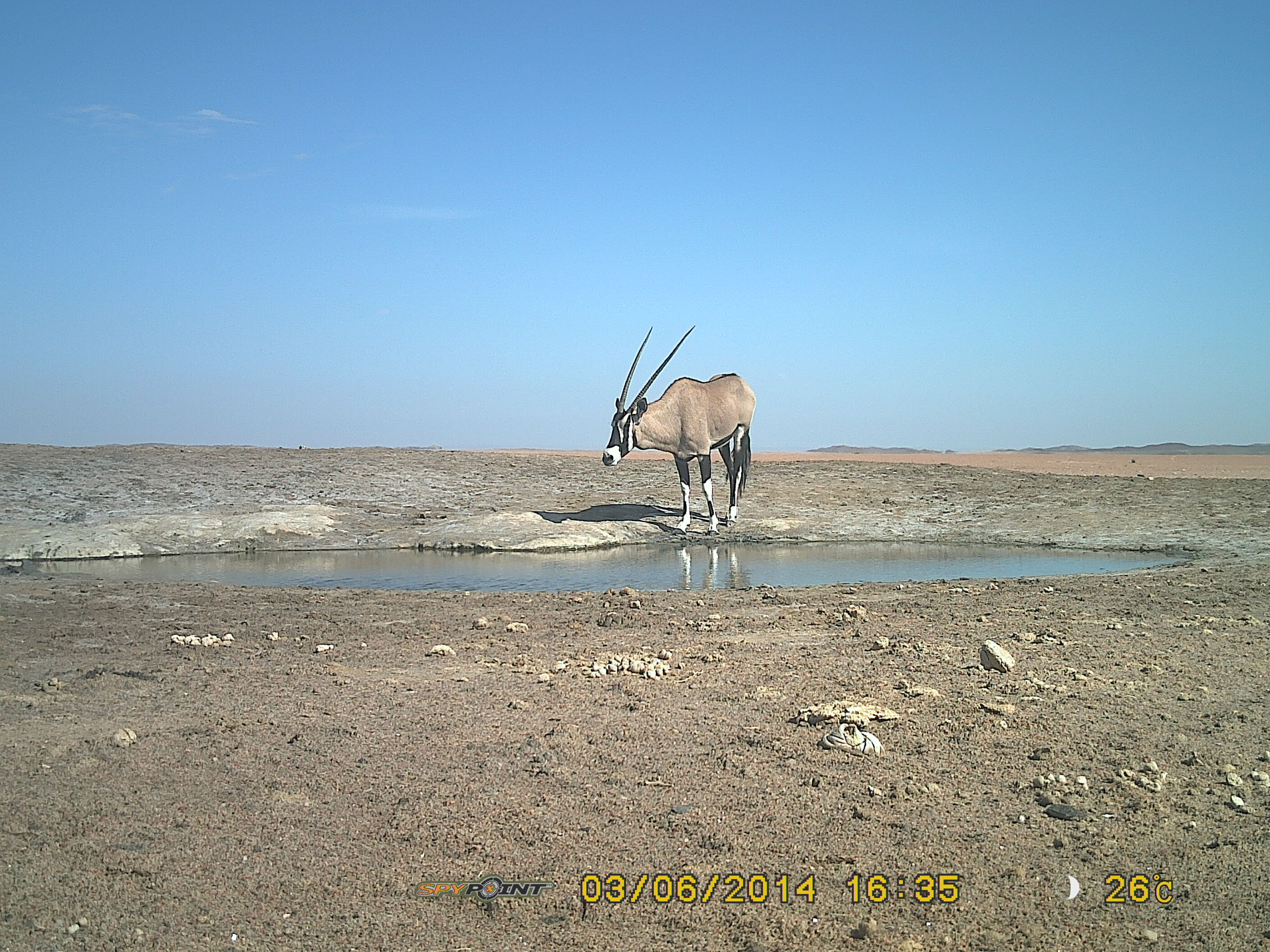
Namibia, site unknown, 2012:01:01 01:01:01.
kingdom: Animalia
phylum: Chordata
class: Mammalia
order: Artiodactyla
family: Bovidae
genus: Oryx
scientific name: Oryx gazella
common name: gemsbok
Oryx gazella (gemsbok).